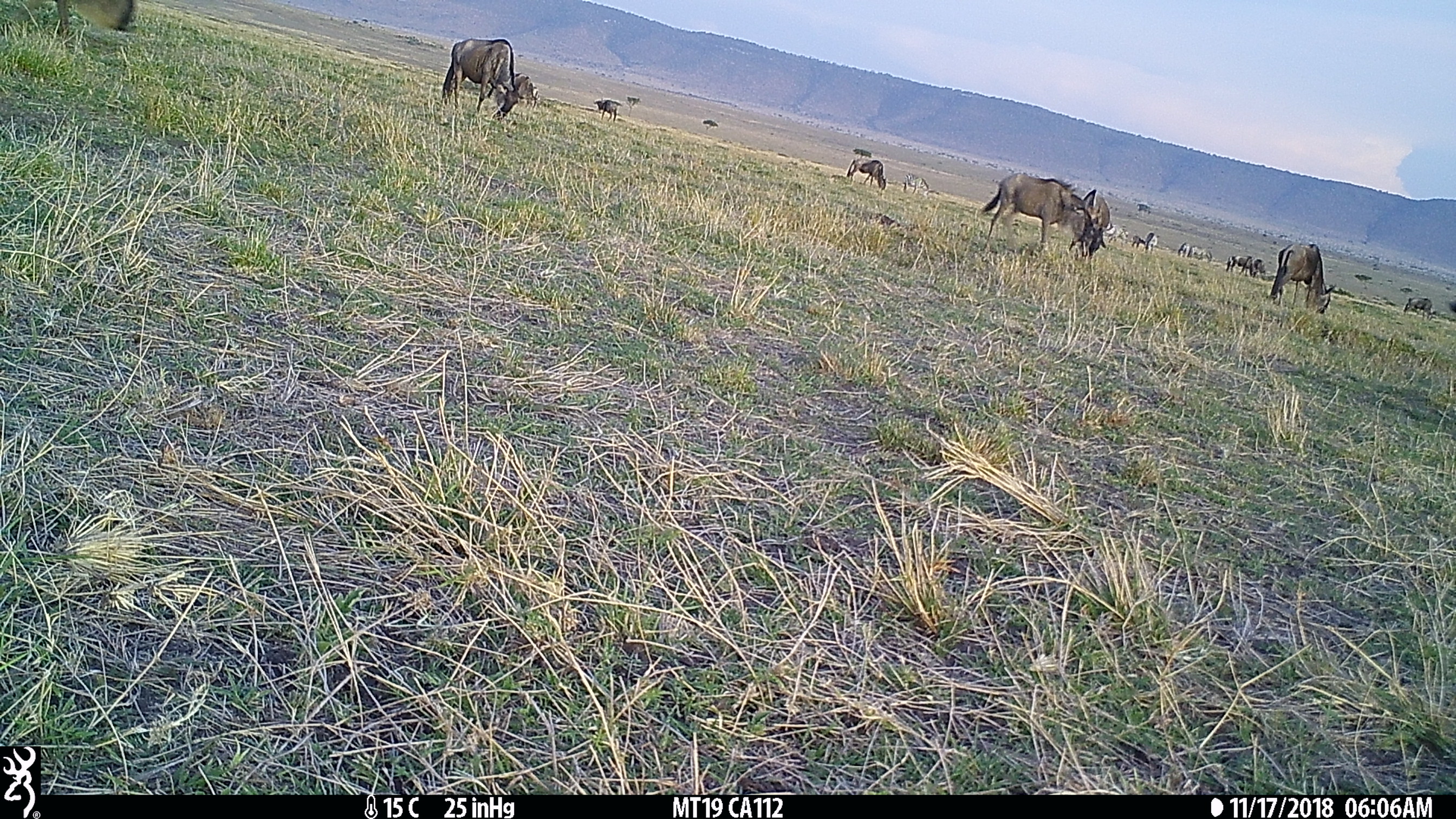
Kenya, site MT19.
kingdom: Animalia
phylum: Chordata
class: Mammalia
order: Artiodactyla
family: Bovidae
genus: Connochaetes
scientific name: Connochaetes taurinus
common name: blue wildebeest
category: wildebeest